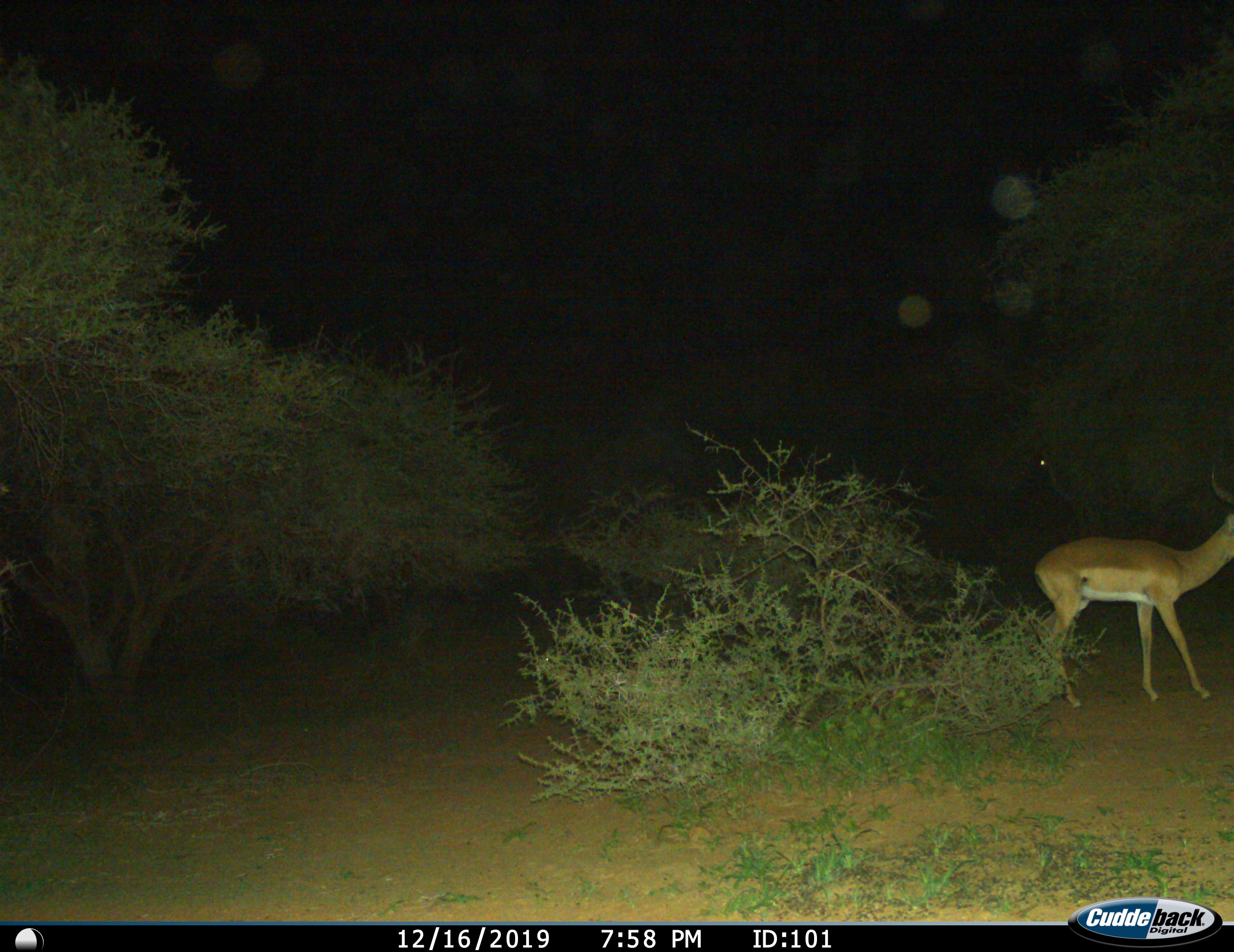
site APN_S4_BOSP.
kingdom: Animalia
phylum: Chordata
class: Mammalia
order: Artiodactyla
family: Bovidae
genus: Aepyceros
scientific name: Aepyceros melampus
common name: impala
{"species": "impala (Aepyceros melampus)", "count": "1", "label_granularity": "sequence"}